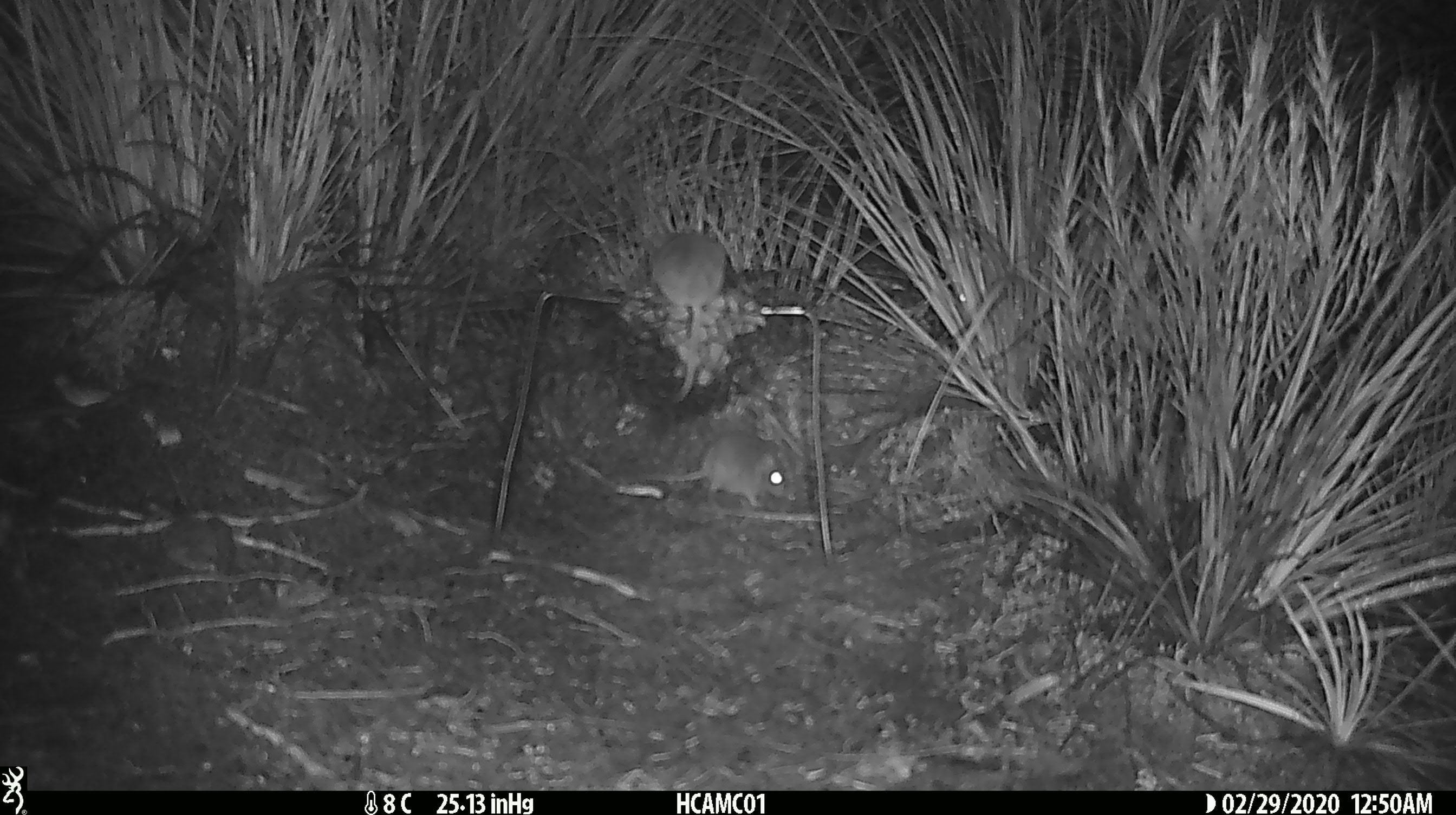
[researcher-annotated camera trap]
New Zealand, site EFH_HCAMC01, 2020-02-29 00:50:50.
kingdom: Animalia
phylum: Chordata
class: Mammalia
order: Rodentia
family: Muridae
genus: Mus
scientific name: Mus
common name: mouse